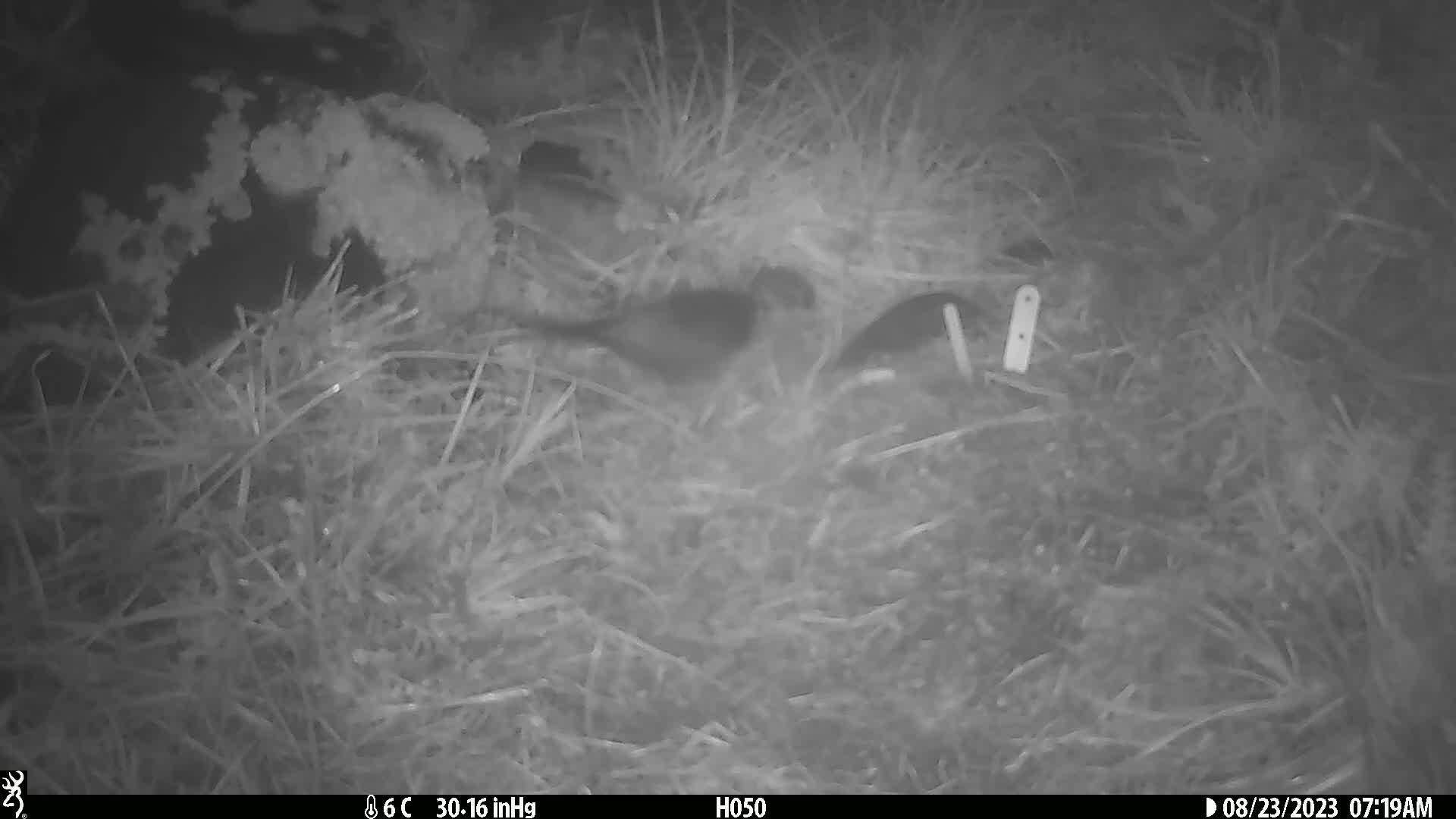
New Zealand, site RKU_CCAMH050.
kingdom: Animalia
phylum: Chordata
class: Aves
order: Passeriformes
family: Turdidae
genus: Turdus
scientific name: Turdus merula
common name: eurasian blackbird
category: blackbird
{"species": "blackbird (eurasian blackbird) (Turdus merula)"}